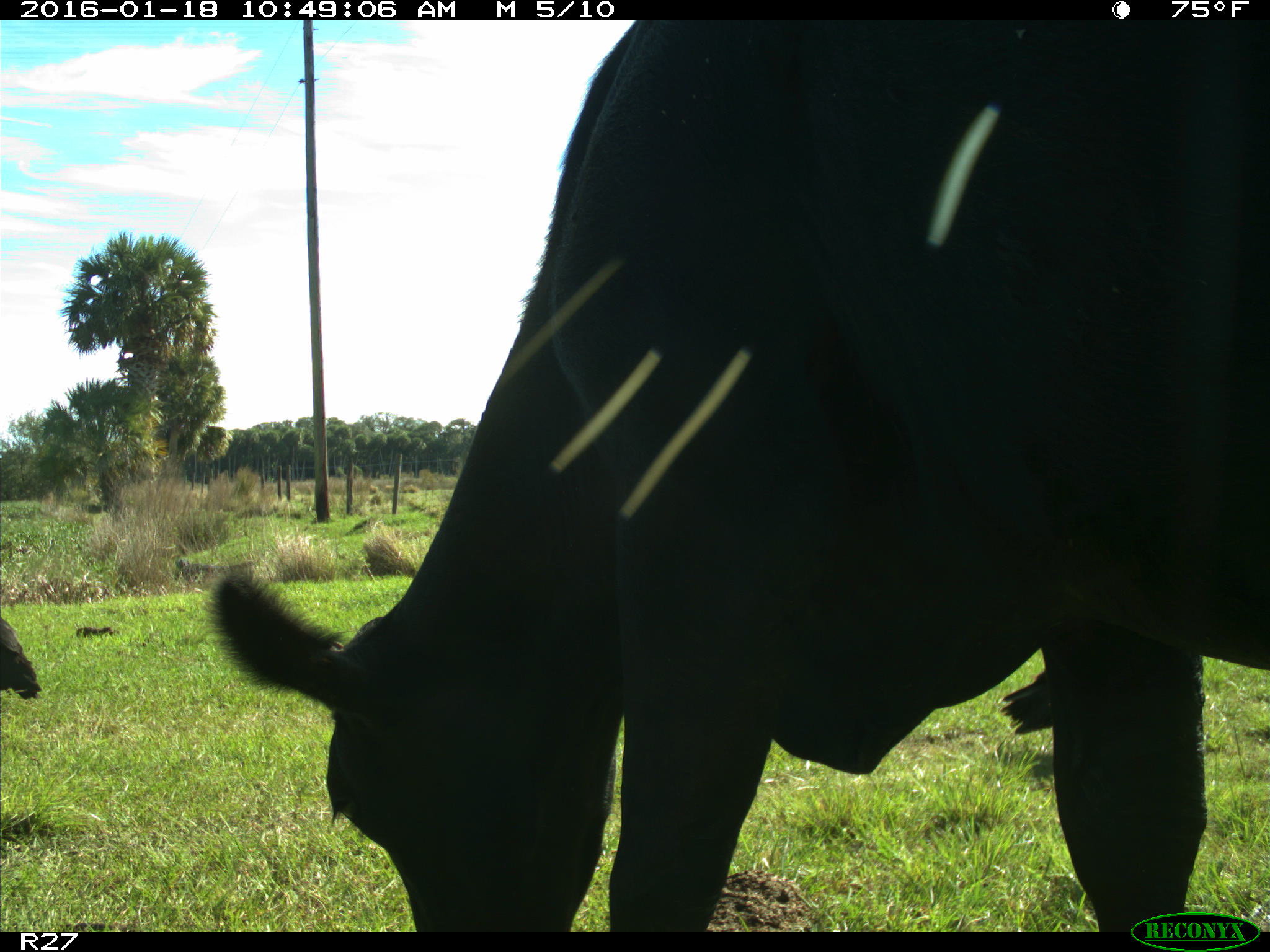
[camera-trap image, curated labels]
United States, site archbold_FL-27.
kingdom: Animalia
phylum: Chordata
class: Mammalia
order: Artiodactyla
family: Bovidae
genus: Bos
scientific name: Bos taurus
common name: domestic cow